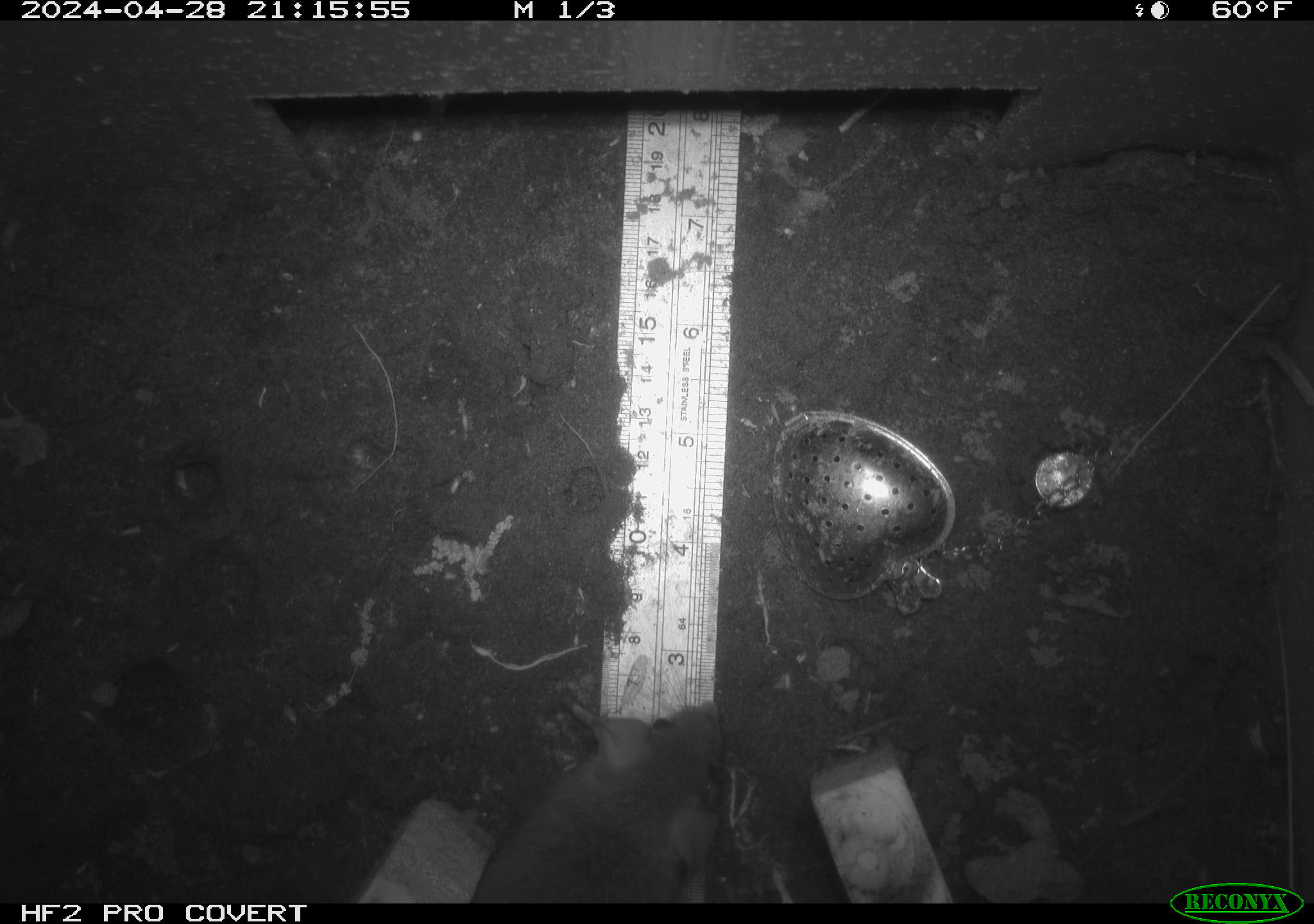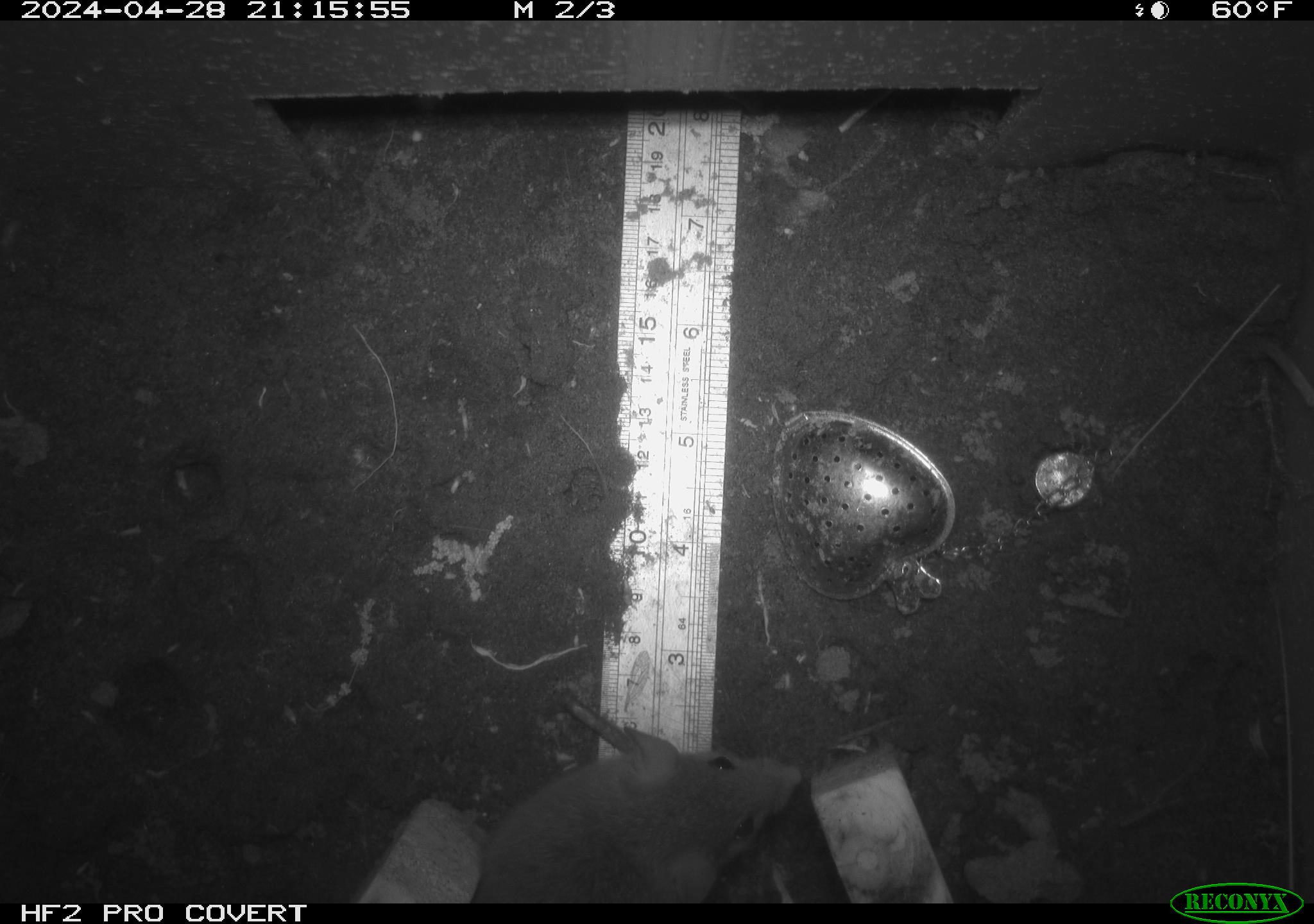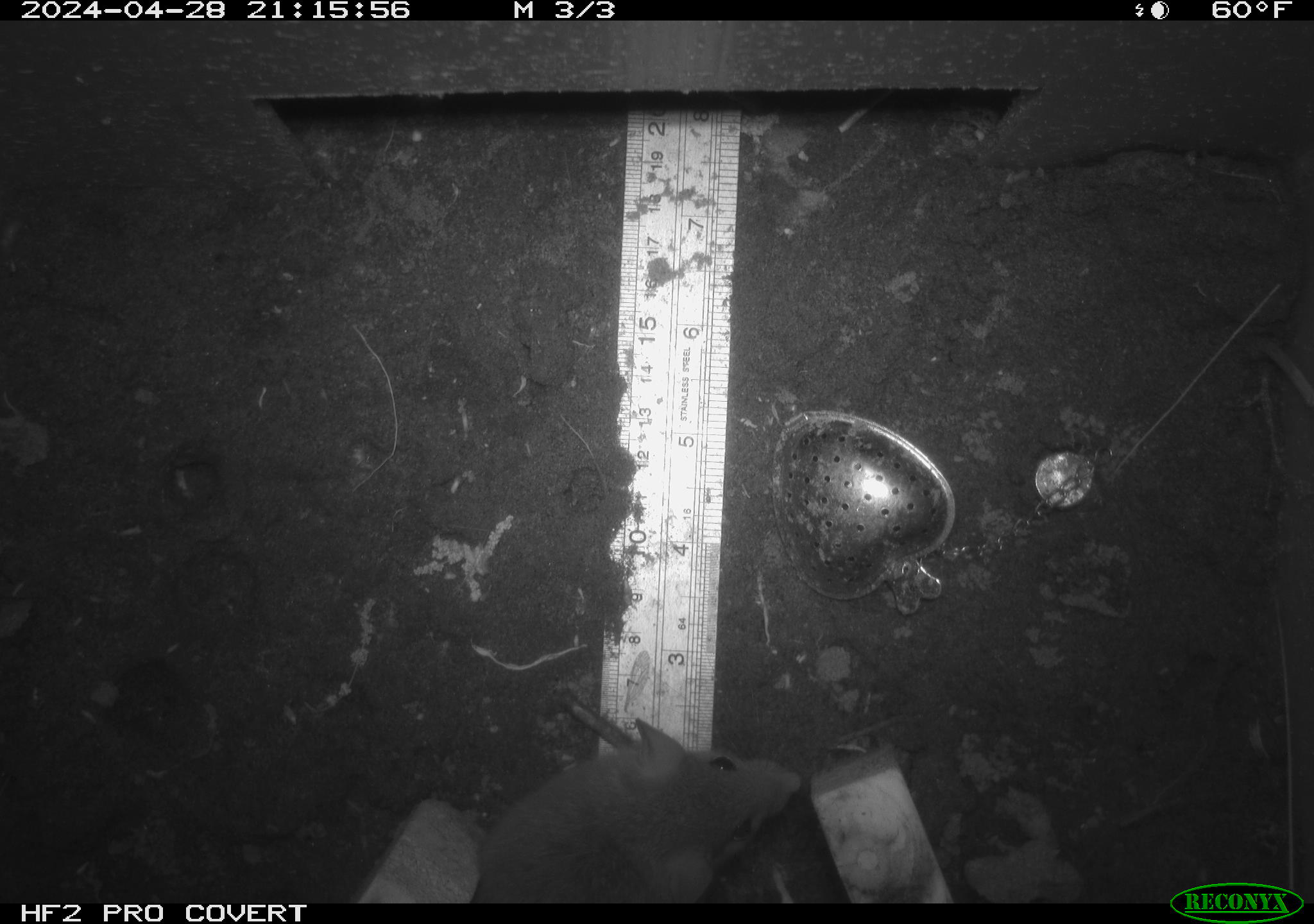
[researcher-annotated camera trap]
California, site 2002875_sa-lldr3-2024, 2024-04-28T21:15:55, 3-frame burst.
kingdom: Animalia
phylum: Chordata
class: Mammalia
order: Rodentia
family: Muridae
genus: Rattus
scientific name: Rattus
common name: rat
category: rattus species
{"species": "rattus species (rat) (Rattus)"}